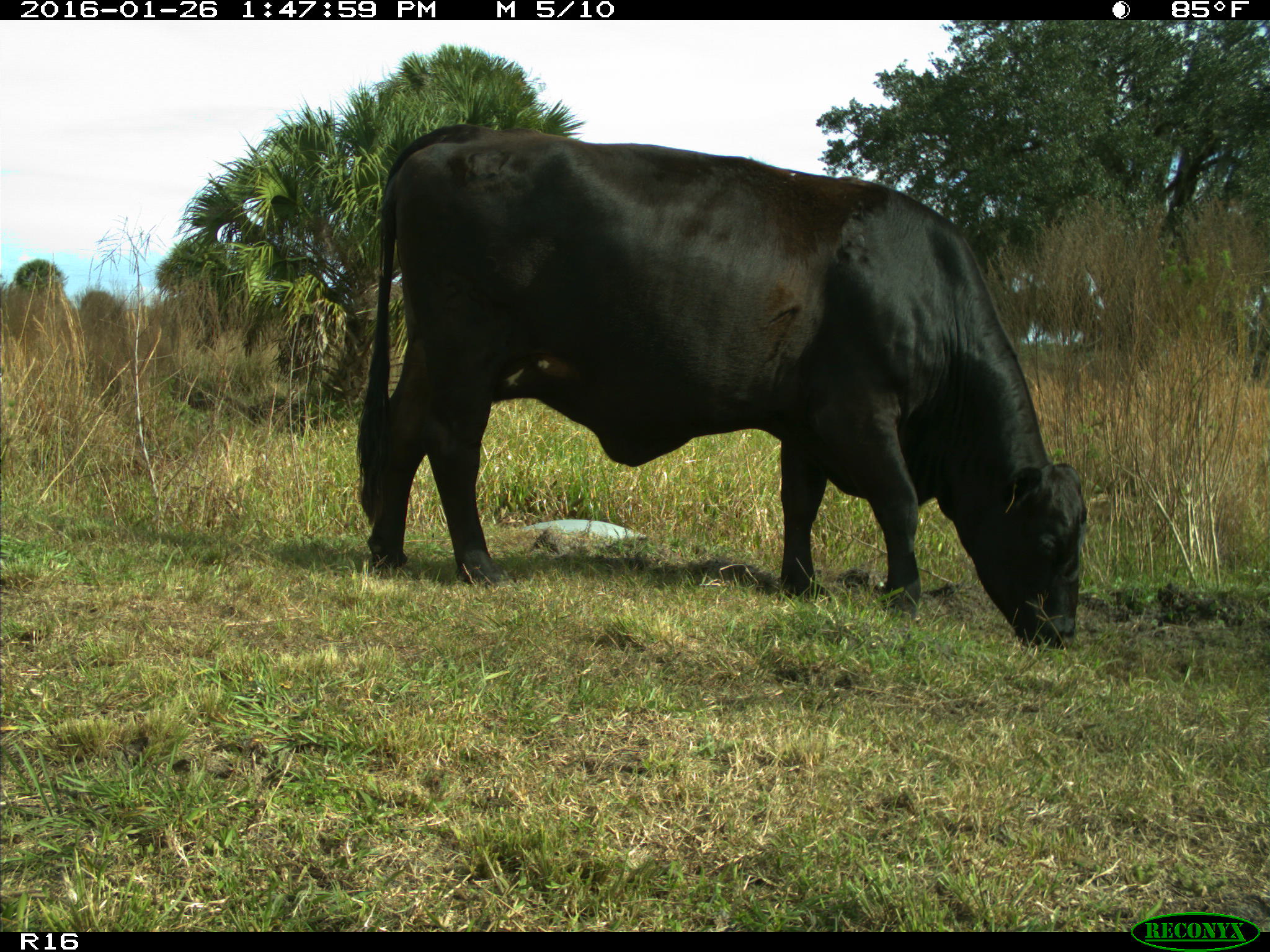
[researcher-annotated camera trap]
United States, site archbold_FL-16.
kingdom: Animalia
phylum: Chordata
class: Mammalia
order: Artiodactyla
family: Bovidae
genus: Bos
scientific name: Bos taurus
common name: domestic cow